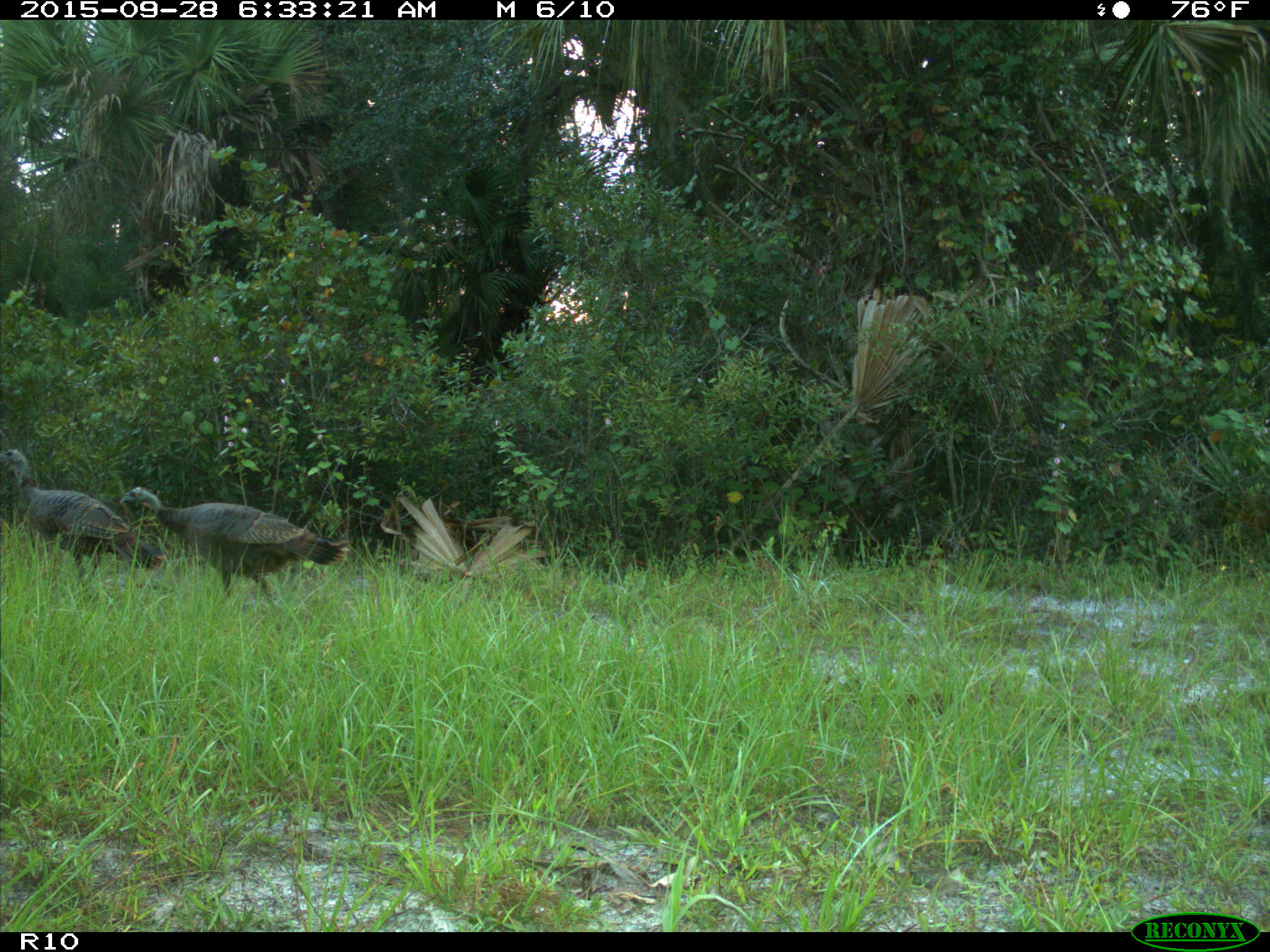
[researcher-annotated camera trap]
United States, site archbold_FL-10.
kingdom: Animalia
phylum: Chordata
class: Aves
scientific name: Aves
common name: birds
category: unidentified bird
Unidentified bird (birds) (Aves).